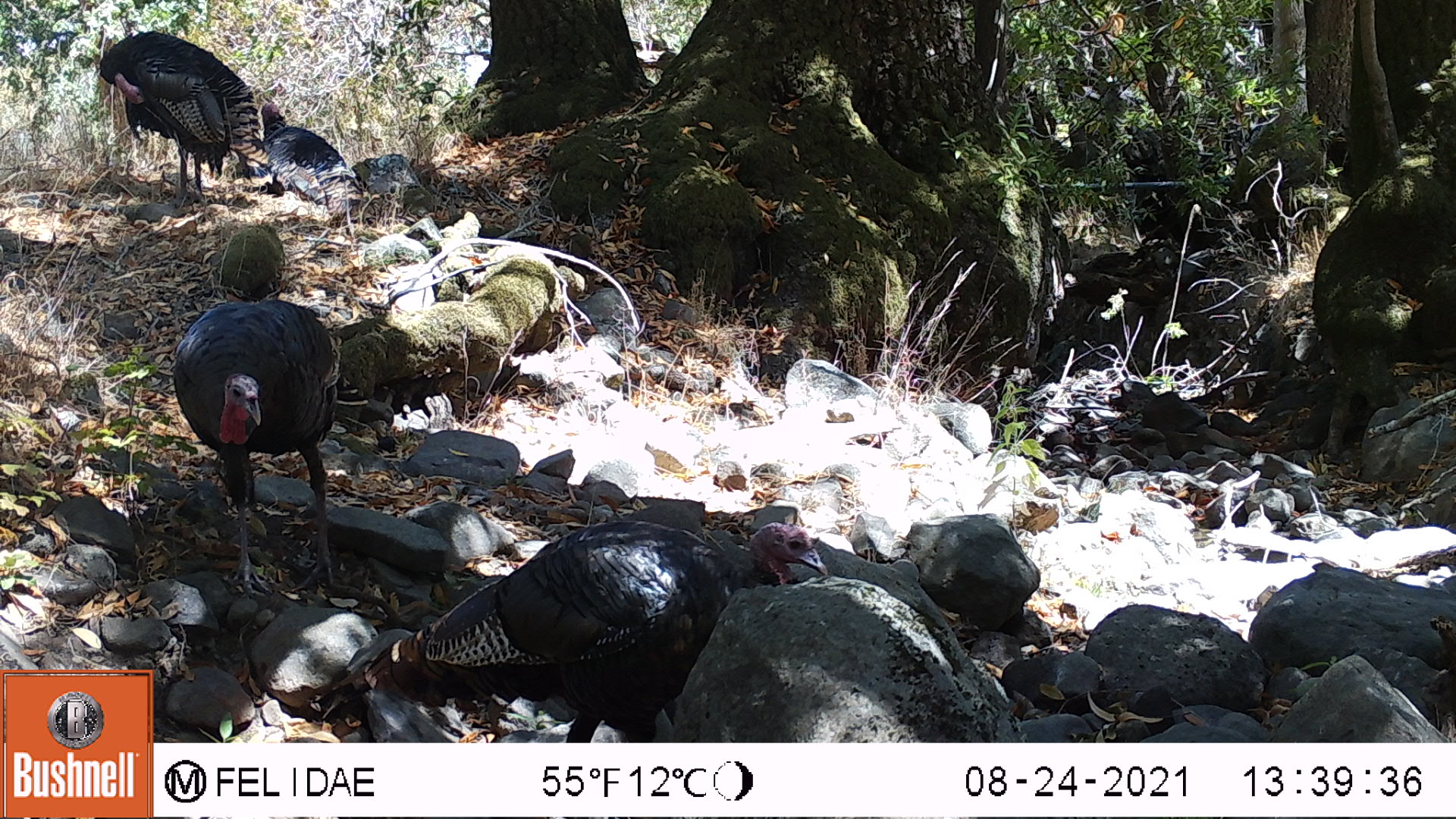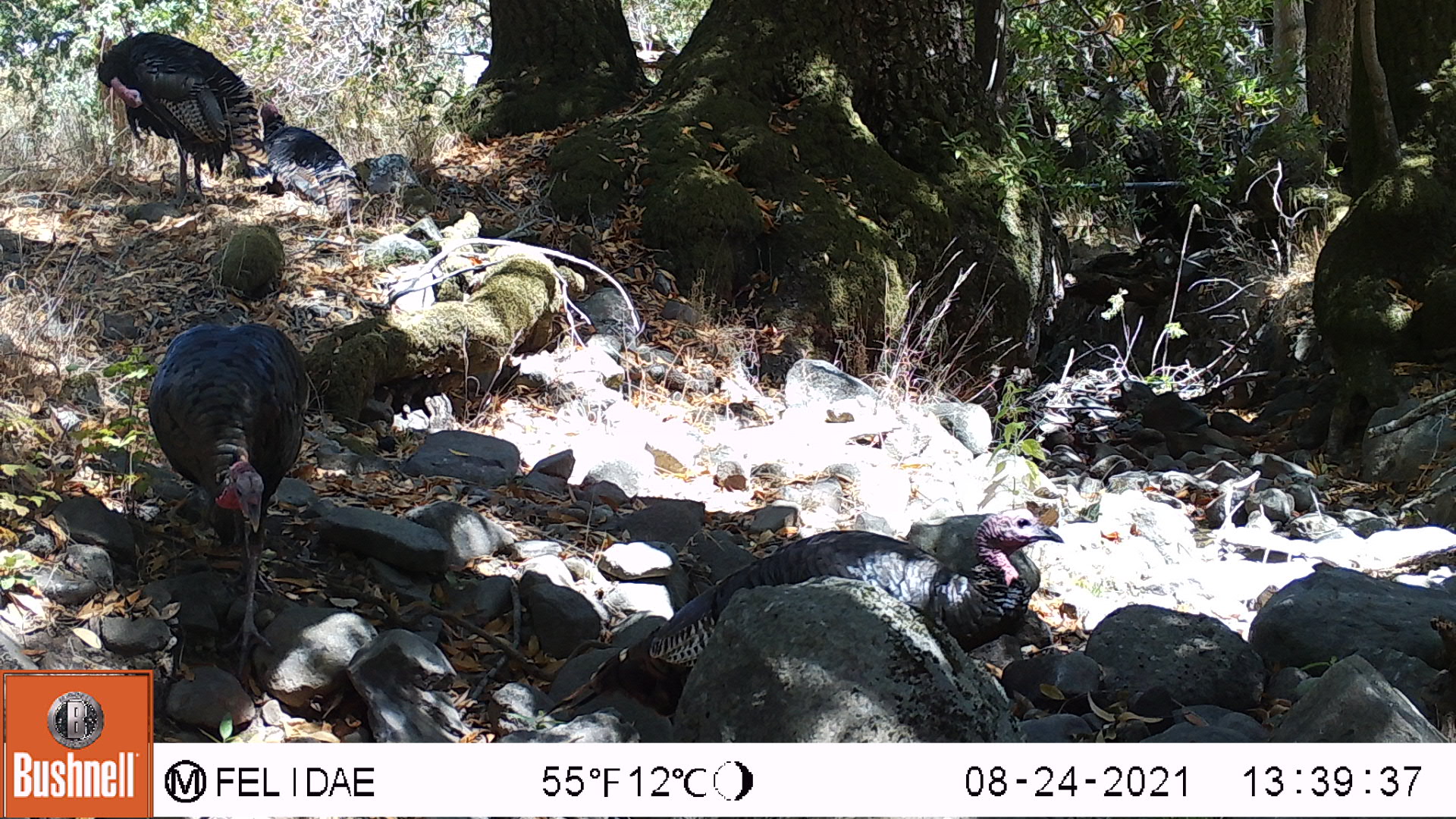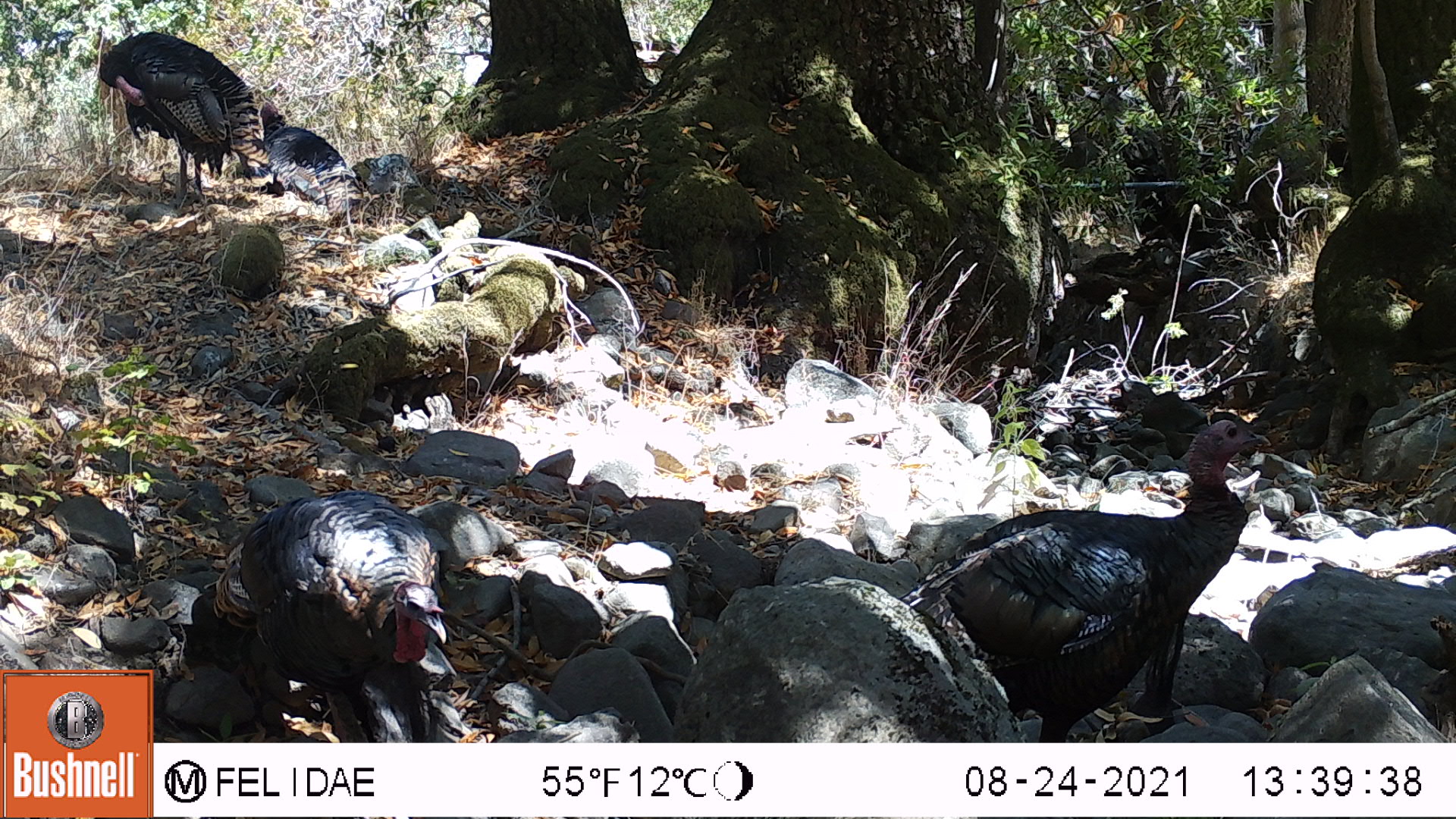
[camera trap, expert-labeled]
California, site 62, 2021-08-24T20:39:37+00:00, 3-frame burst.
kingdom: Animalia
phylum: Chordata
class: Aves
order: Galliformes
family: Phasianidae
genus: Meleagris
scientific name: Meleagris gallopavo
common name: turkey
Turkey (Meleagris gallopavo).